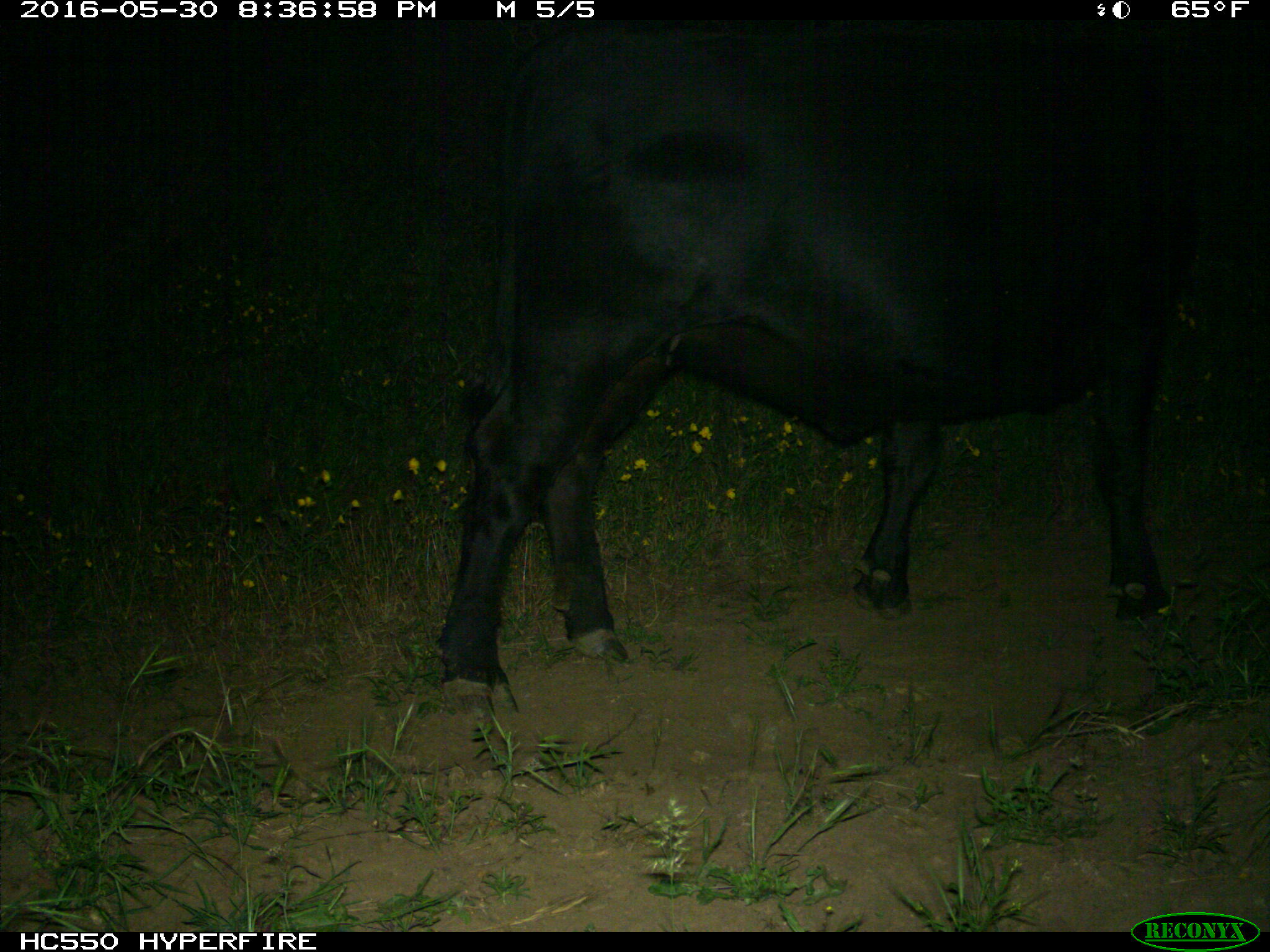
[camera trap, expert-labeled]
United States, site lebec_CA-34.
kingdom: Animalia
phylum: Chordata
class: Mammalia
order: Artiodactyla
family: Bovidae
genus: Bos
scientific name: Bos taurus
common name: domestic cow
Bos taurus (domestic cow).